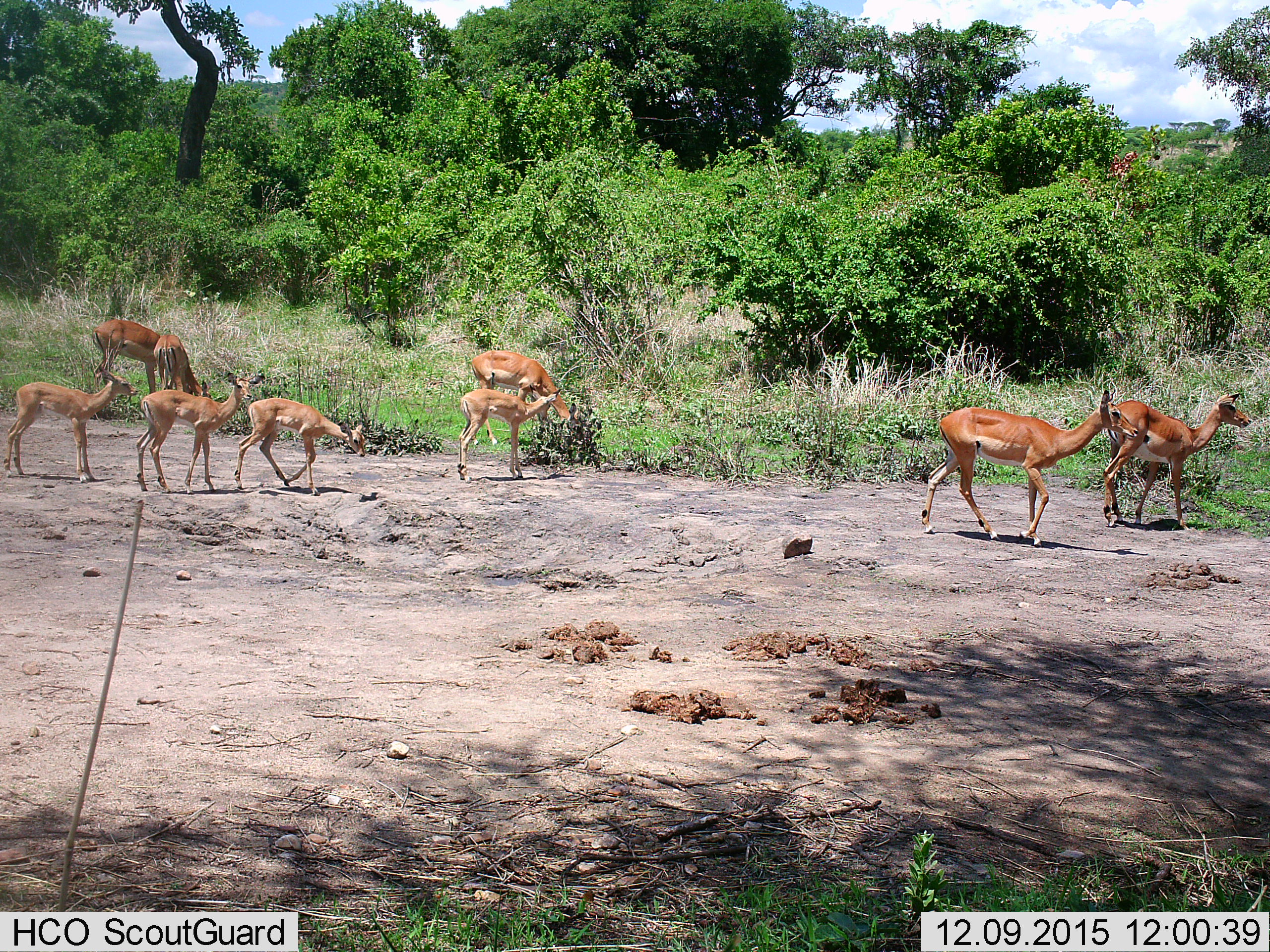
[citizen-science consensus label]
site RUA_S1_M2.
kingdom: Animalia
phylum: Chordata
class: Mammalia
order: Artiodactyla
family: Bovidae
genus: Aepyceros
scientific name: Aepyceros melampus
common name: impala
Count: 9.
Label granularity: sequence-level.